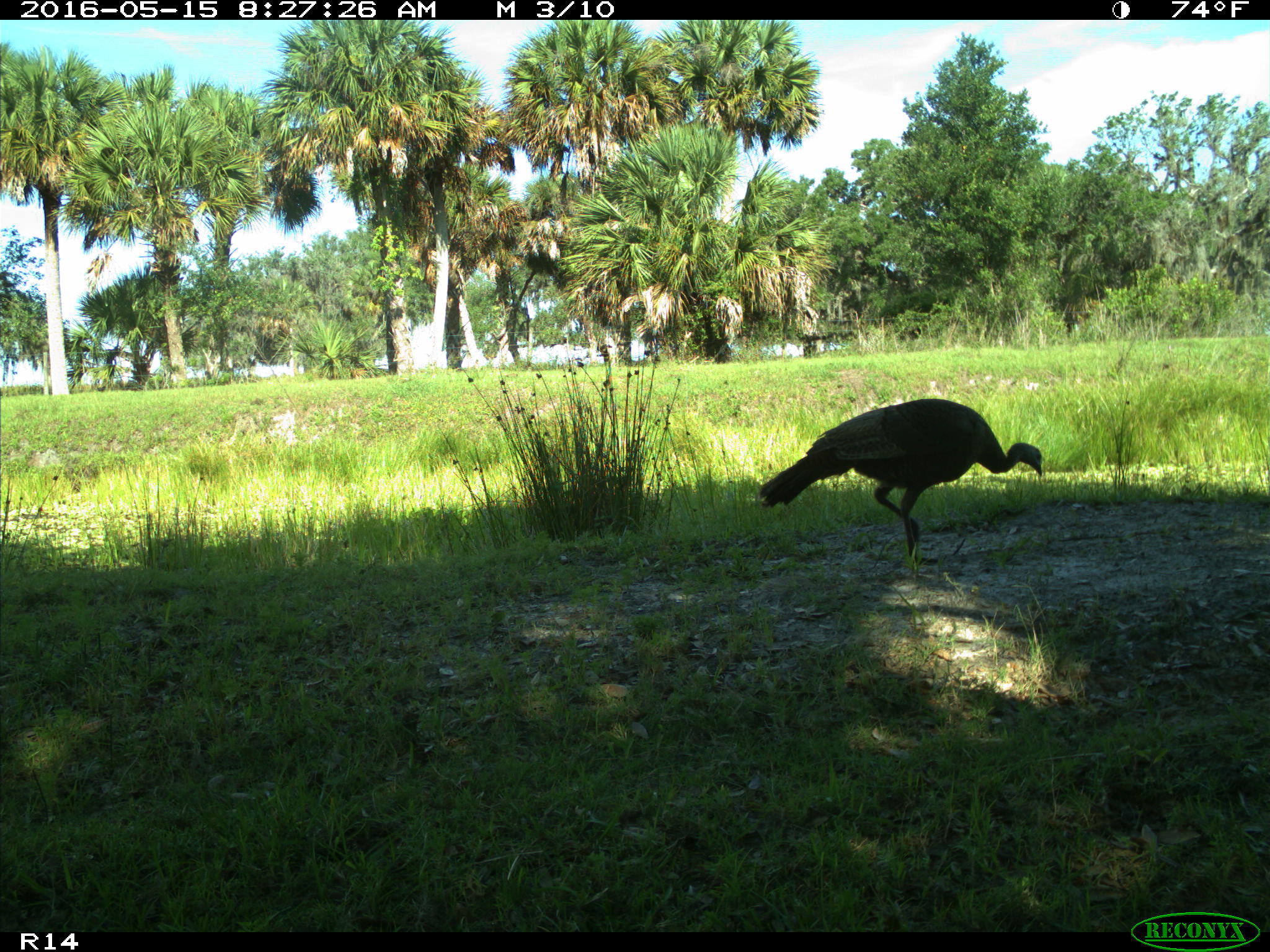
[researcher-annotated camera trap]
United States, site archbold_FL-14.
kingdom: Animalia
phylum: Chordata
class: Aves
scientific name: Aves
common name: birds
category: unidentified bird